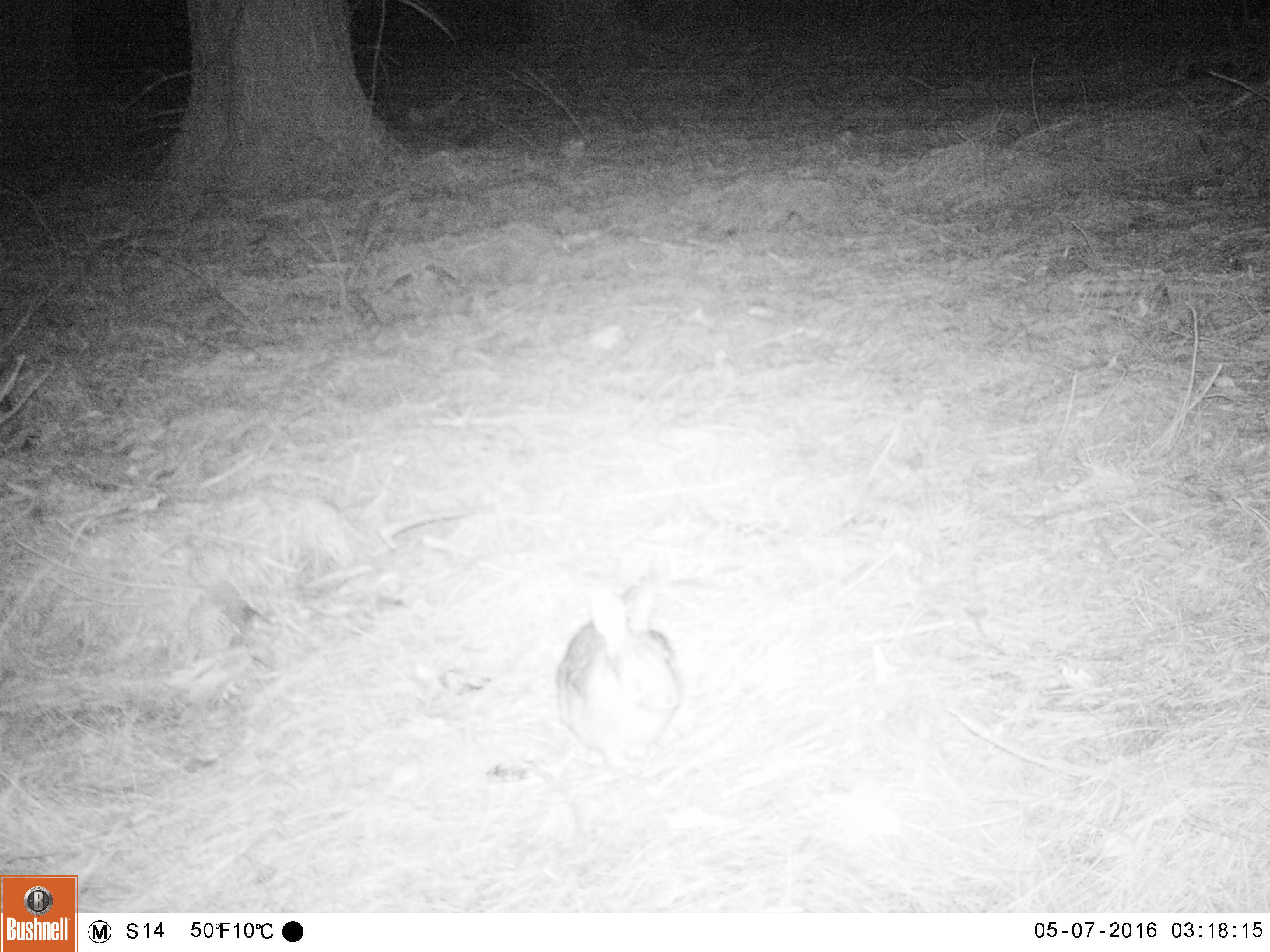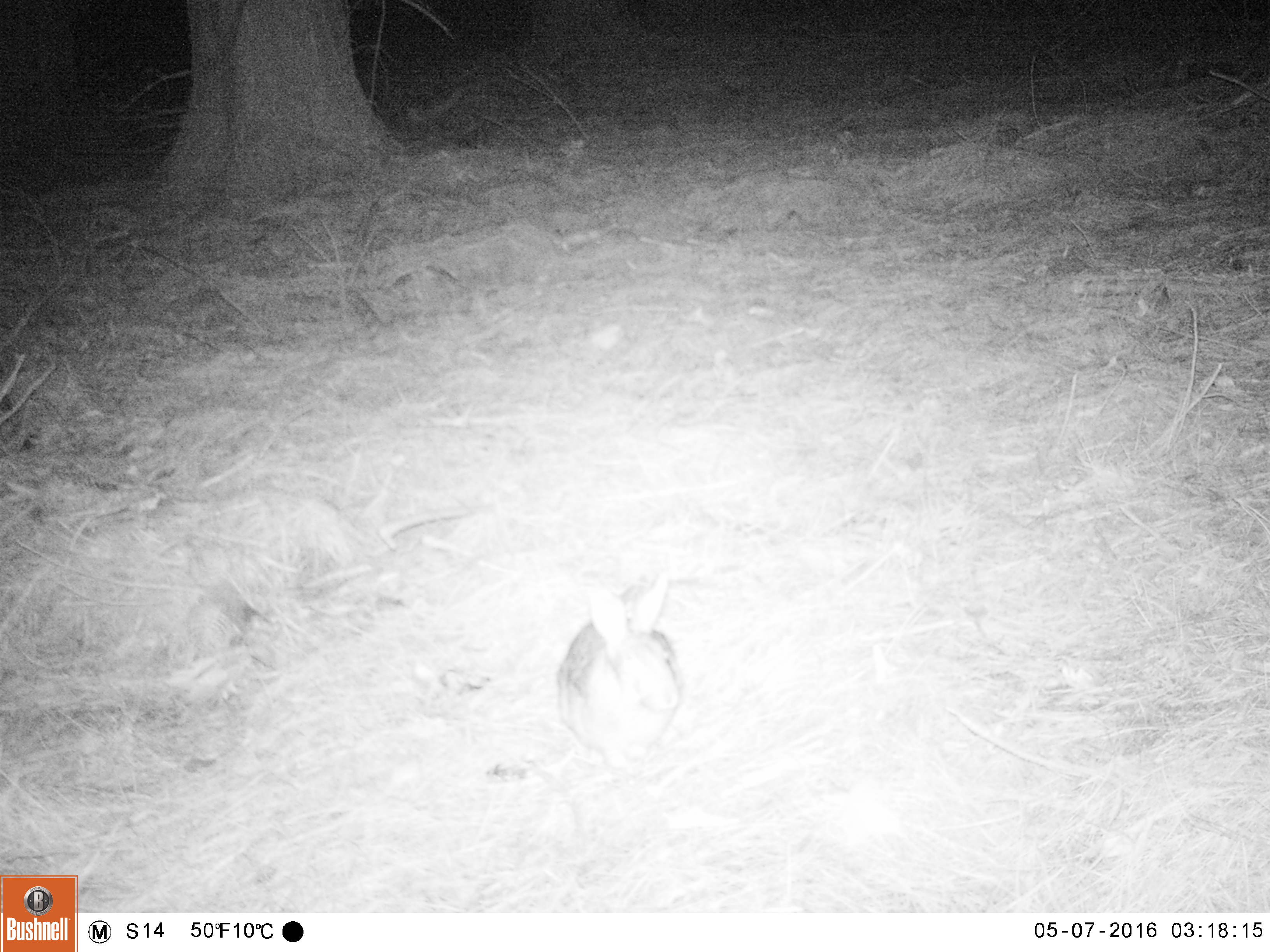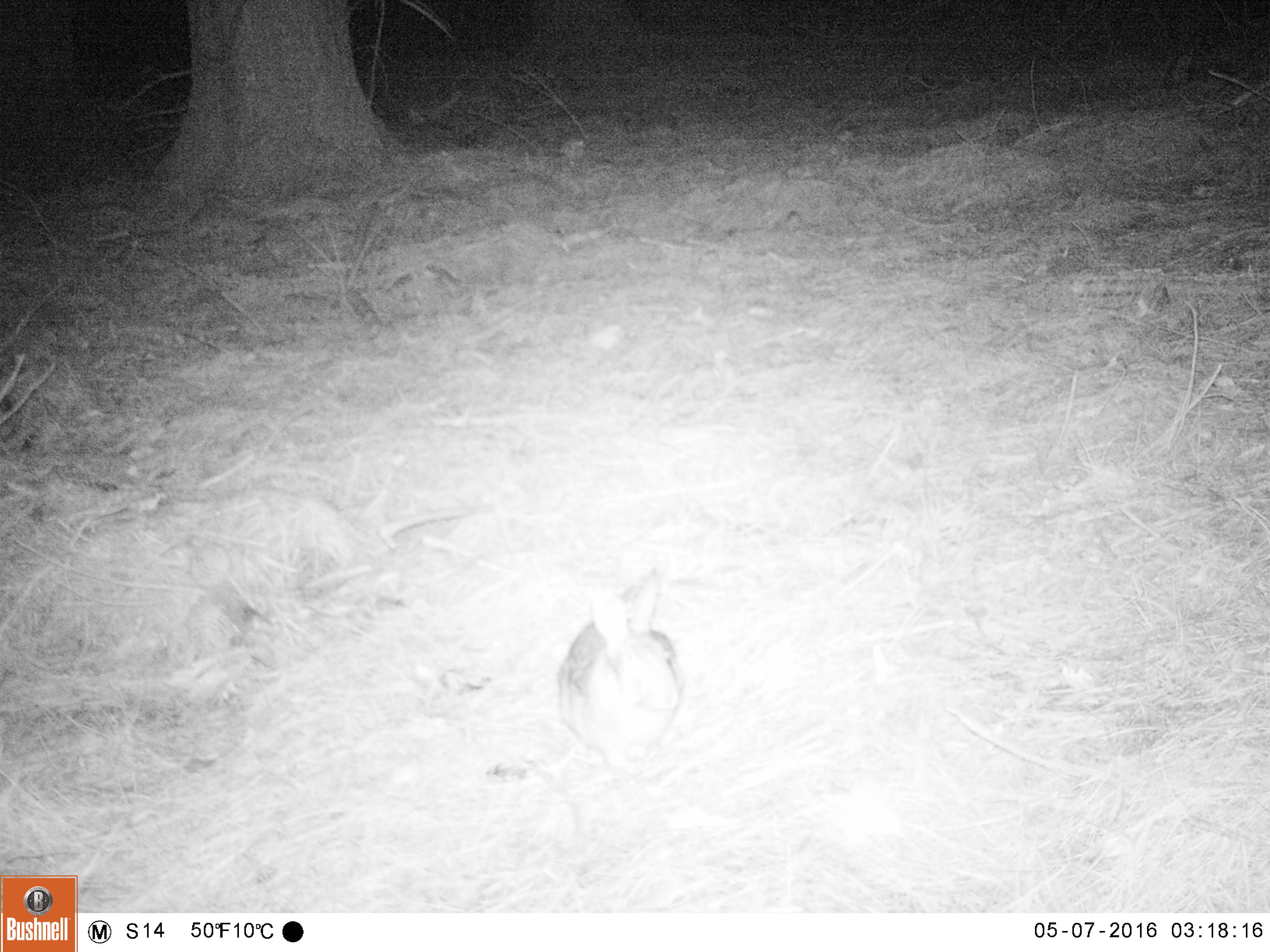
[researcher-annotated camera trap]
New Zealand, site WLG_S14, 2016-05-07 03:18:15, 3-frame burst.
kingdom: Animalia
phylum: Chordata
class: Mammalia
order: Lagomorpha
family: Leporidae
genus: Oryctolagus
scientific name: Oryctolagus cuniculus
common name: european rabbit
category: rabbit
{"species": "rabbit (european rabbit) (Oryctolagus cuniculus)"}